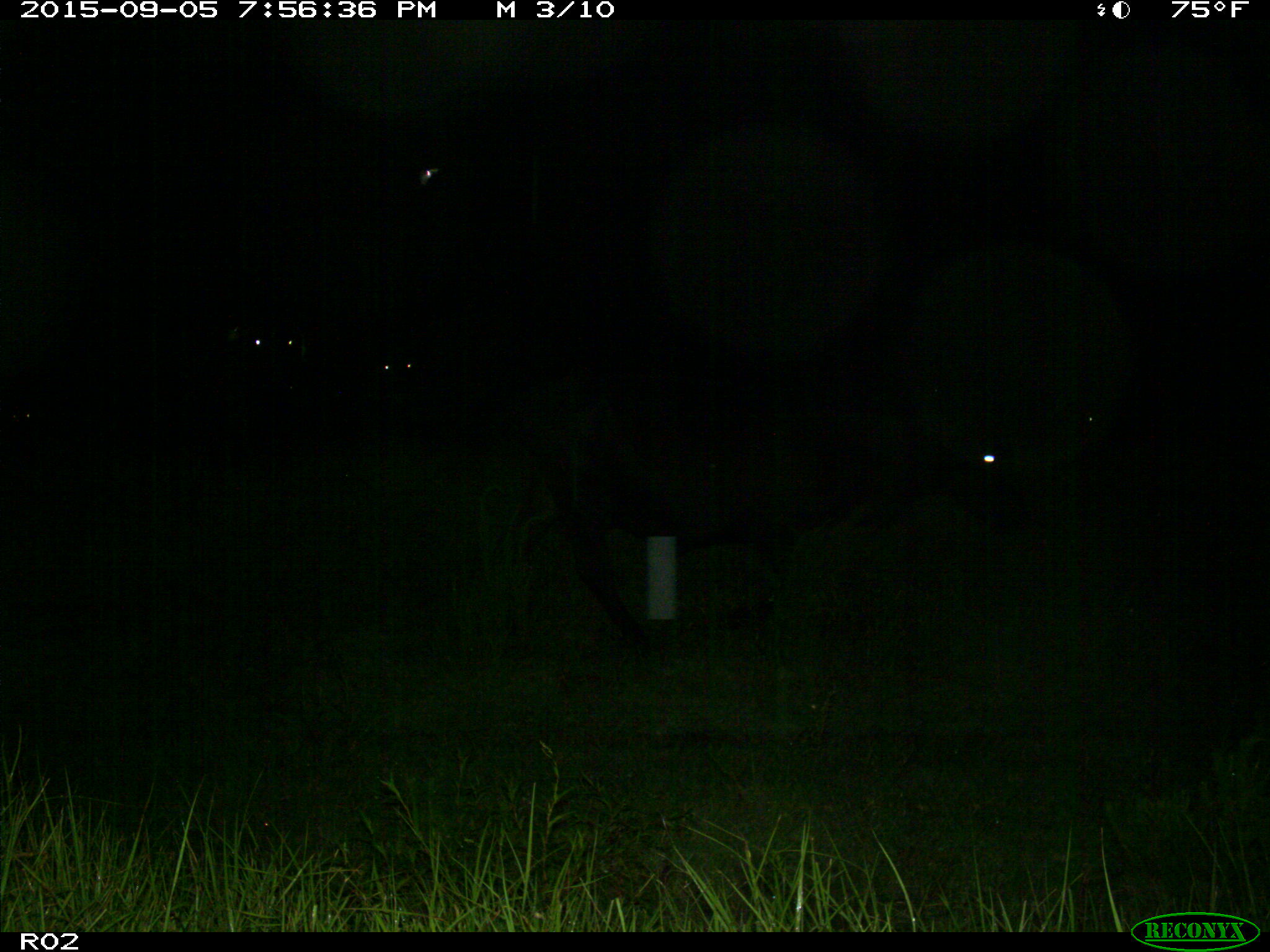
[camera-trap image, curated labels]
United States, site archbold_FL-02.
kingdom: Animalia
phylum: Chordata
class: Mammalia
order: Artiodactyla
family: Bovidae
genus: Bos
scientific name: Bos taurus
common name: domestic cow